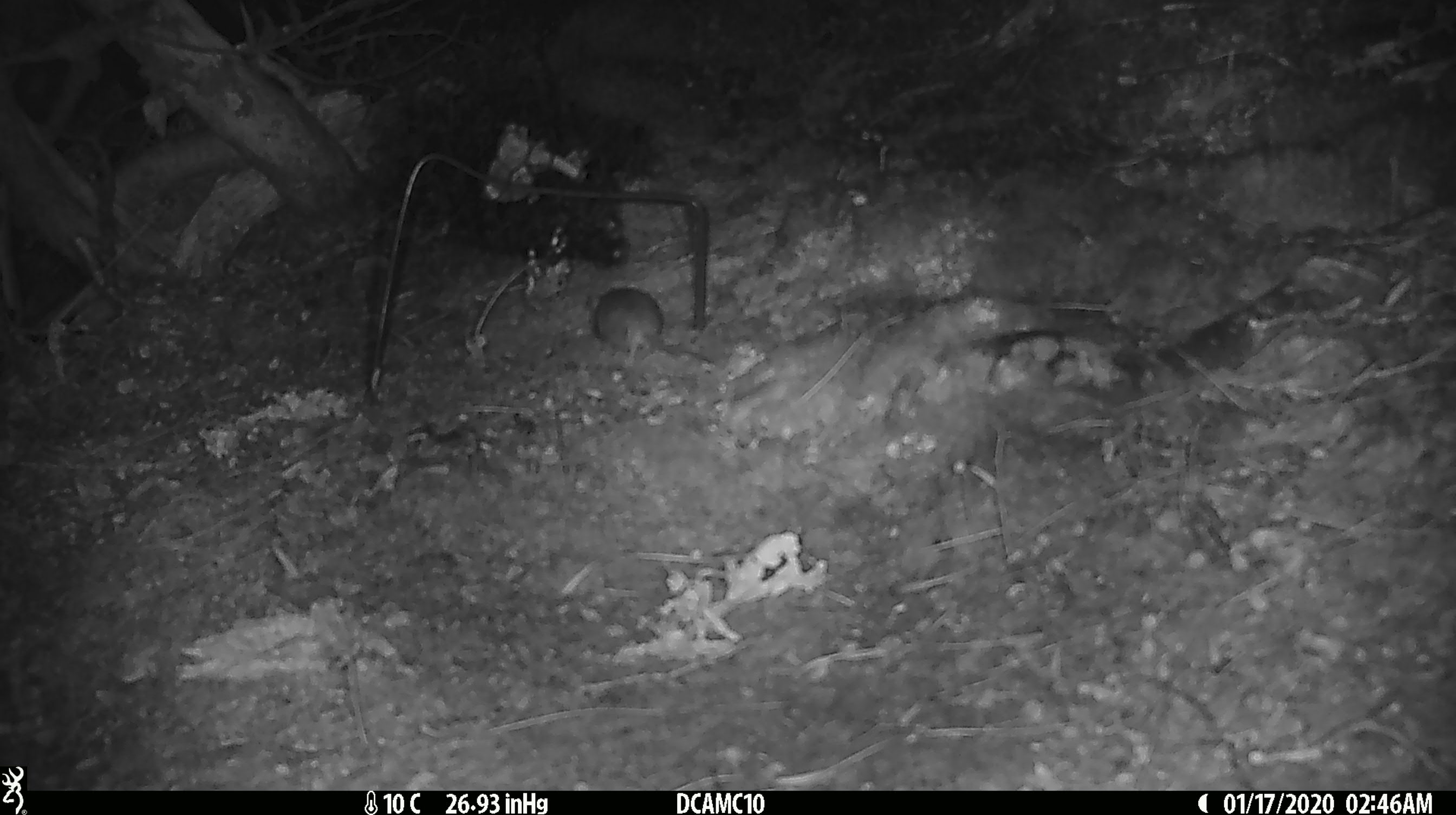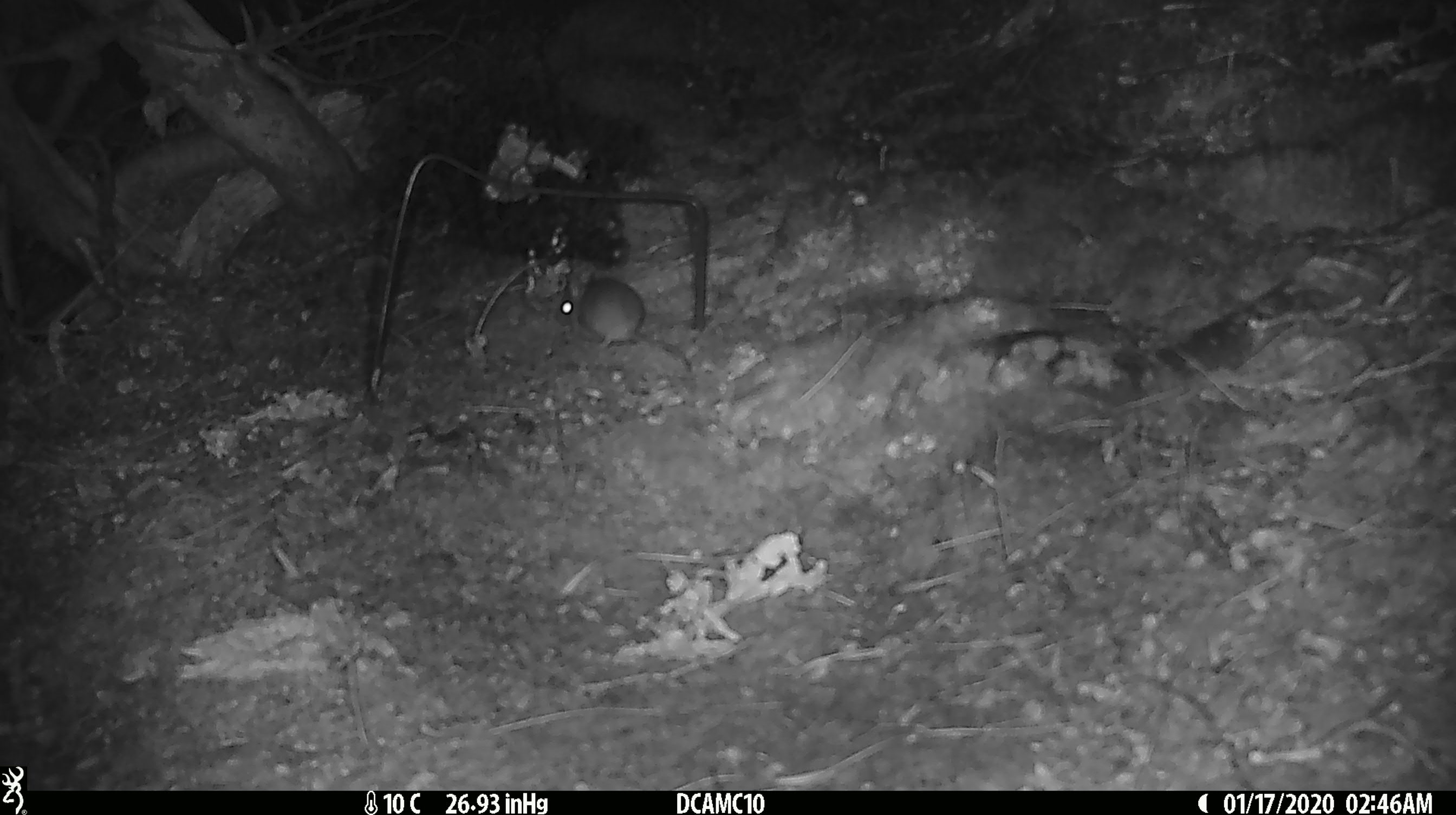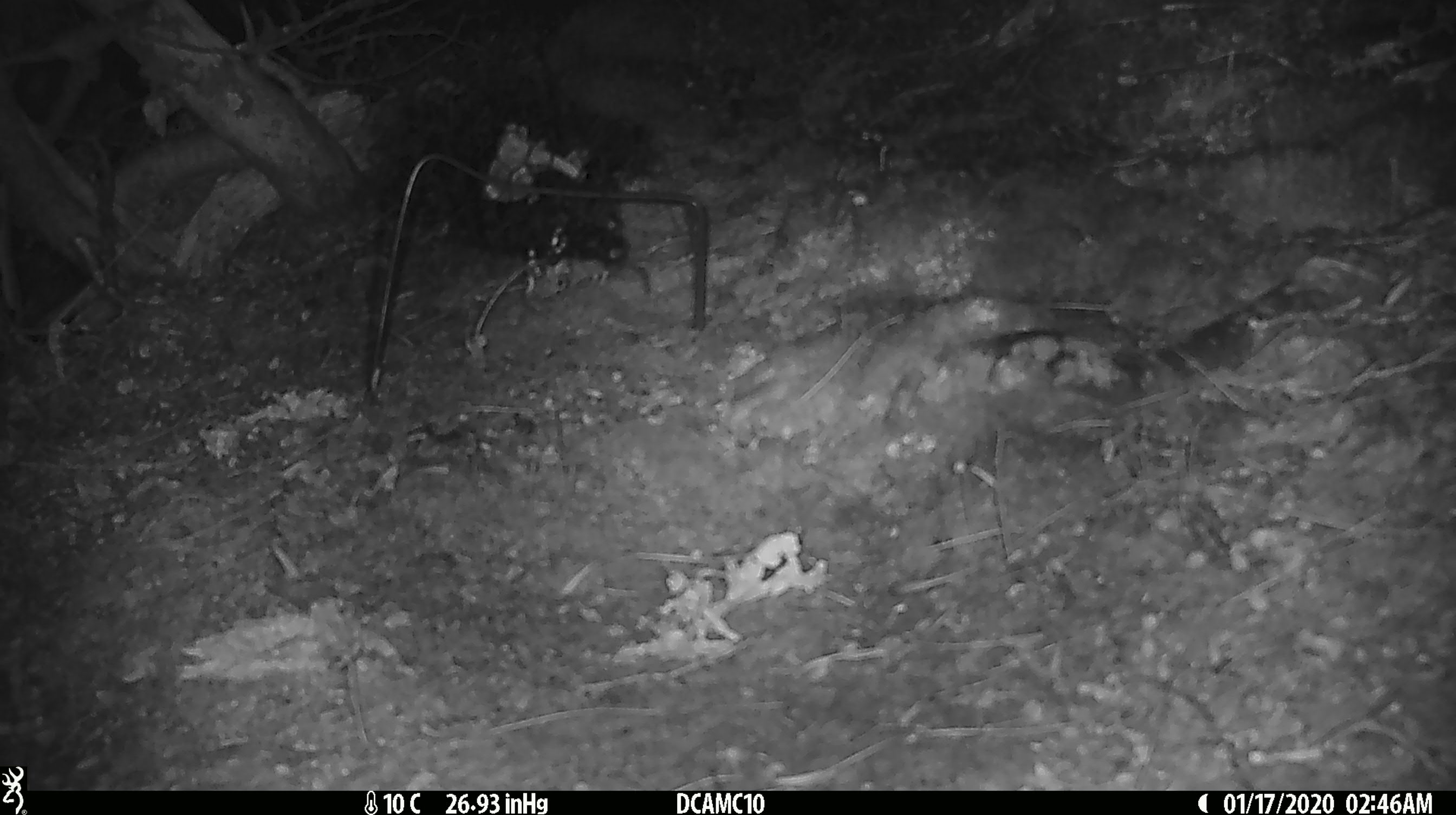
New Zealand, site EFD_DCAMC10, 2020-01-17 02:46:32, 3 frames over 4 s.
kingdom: Animalia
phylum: Chordata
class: Mammalia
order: Rodentia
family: Muridae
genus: Mus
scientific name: Mus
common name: mouse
Mouse (Mus).